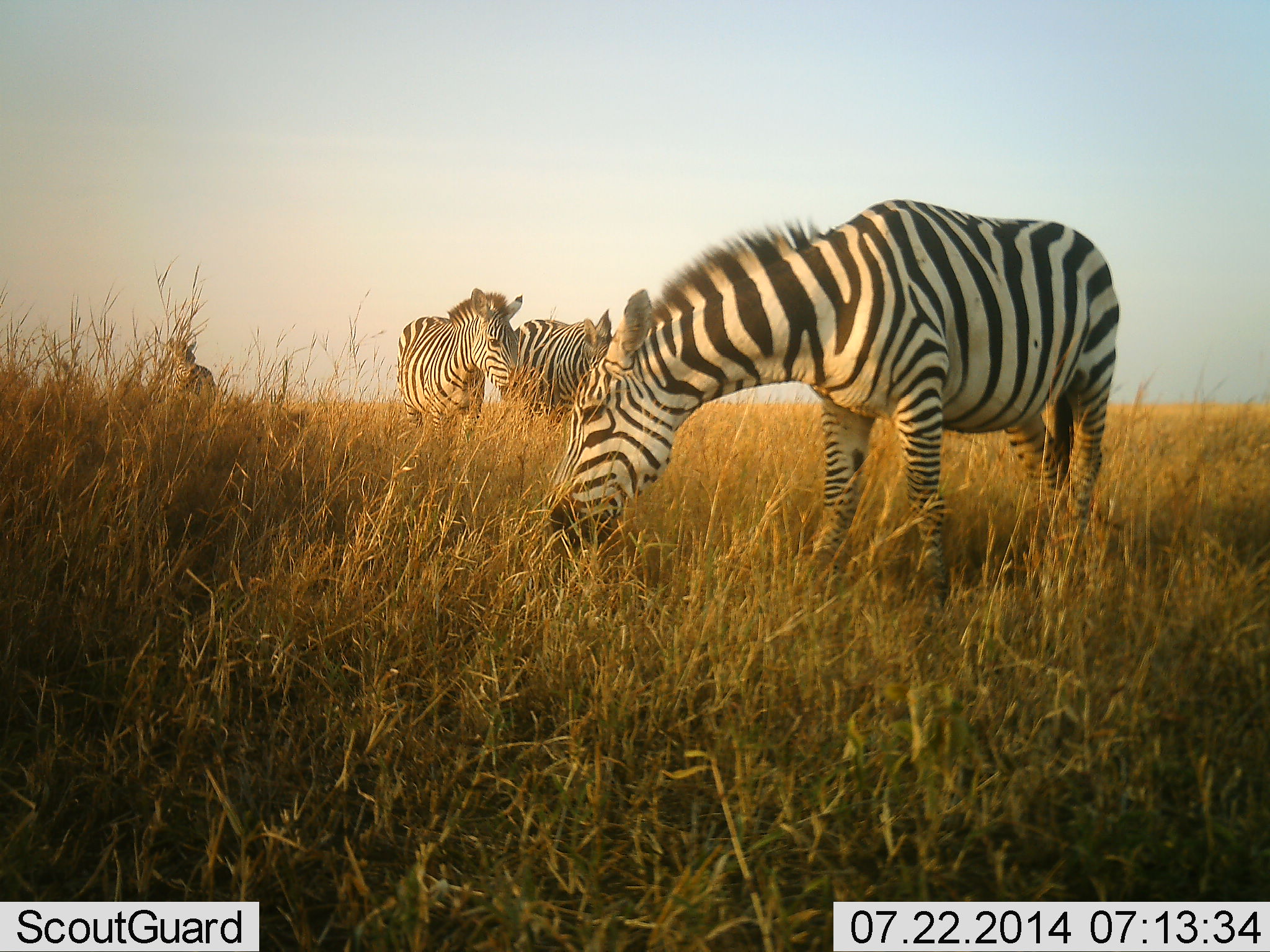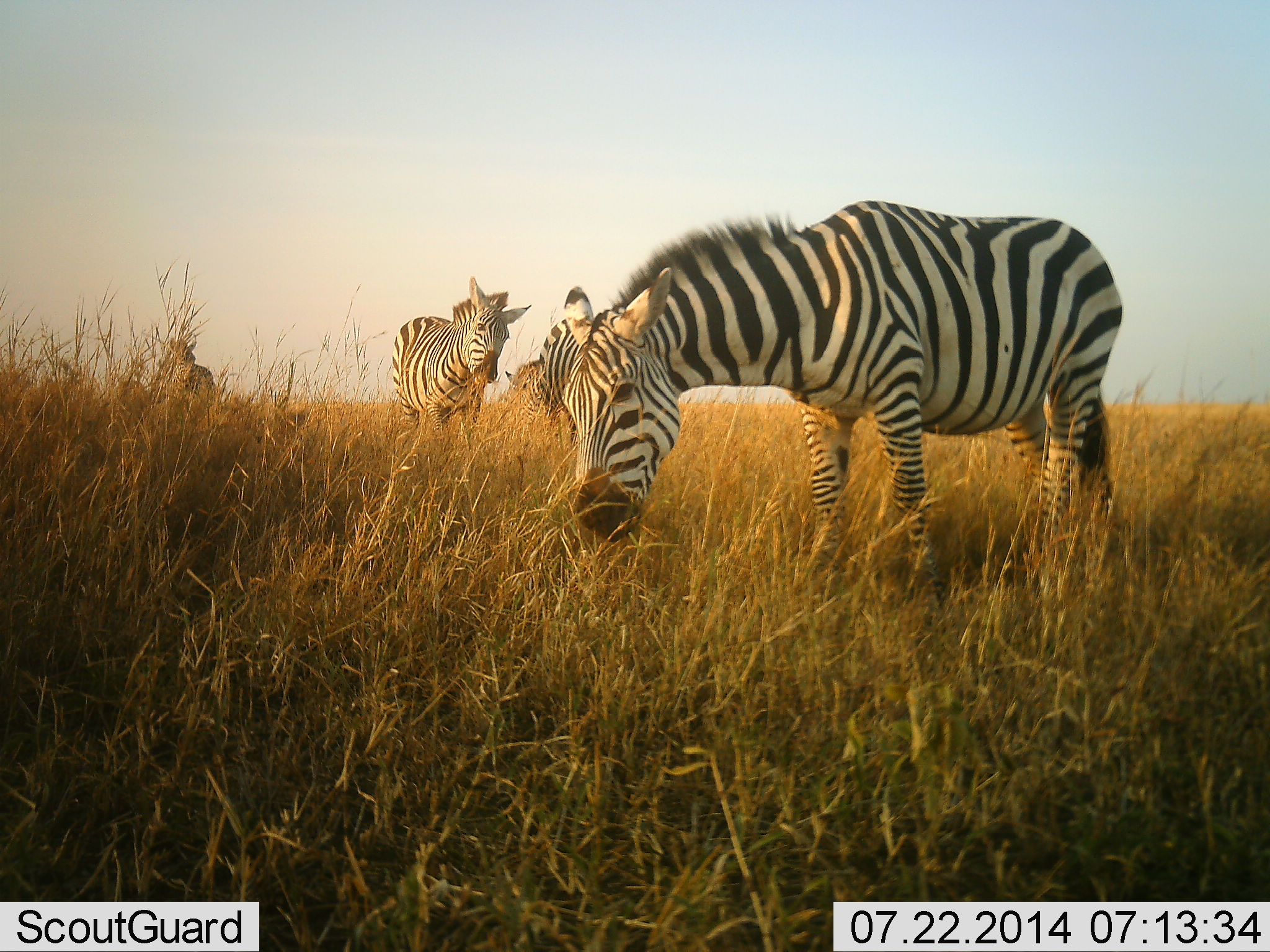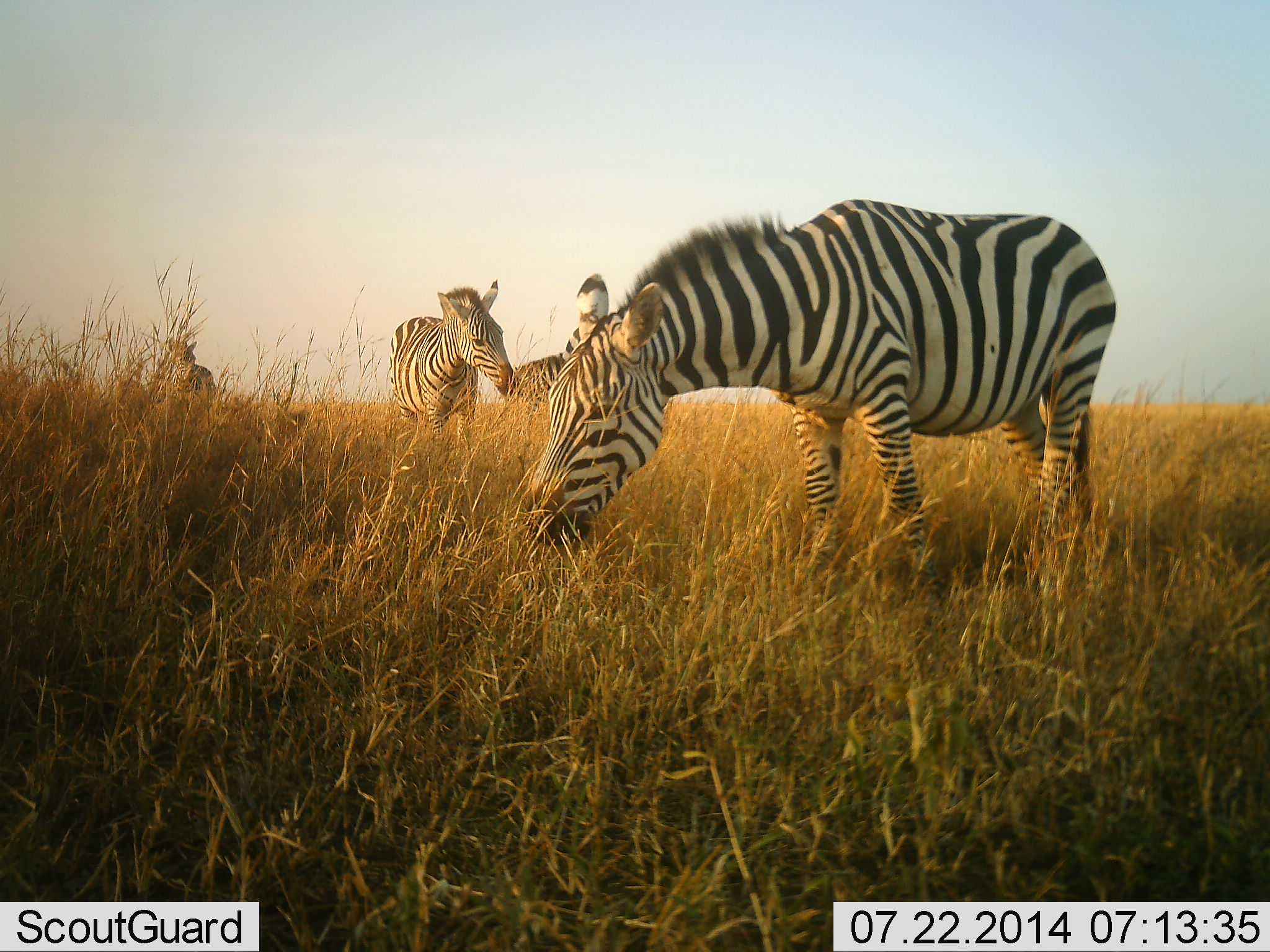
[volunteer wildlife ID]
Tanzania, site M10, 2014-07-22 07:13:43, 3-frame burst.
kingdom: Animalia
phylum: Chordata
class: Mammalia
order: Perissodactyla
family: Equidae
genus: Equus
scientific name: Equus quagga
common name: plains zebra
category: zebra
Zebra (plains zebra) (Equus quagga), count 4. Behavior (volunteer vote fractions): standing 80%, resting 0%, moving 0%, interacting 0%. Young present (vote fraction): 0%. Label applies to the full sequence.